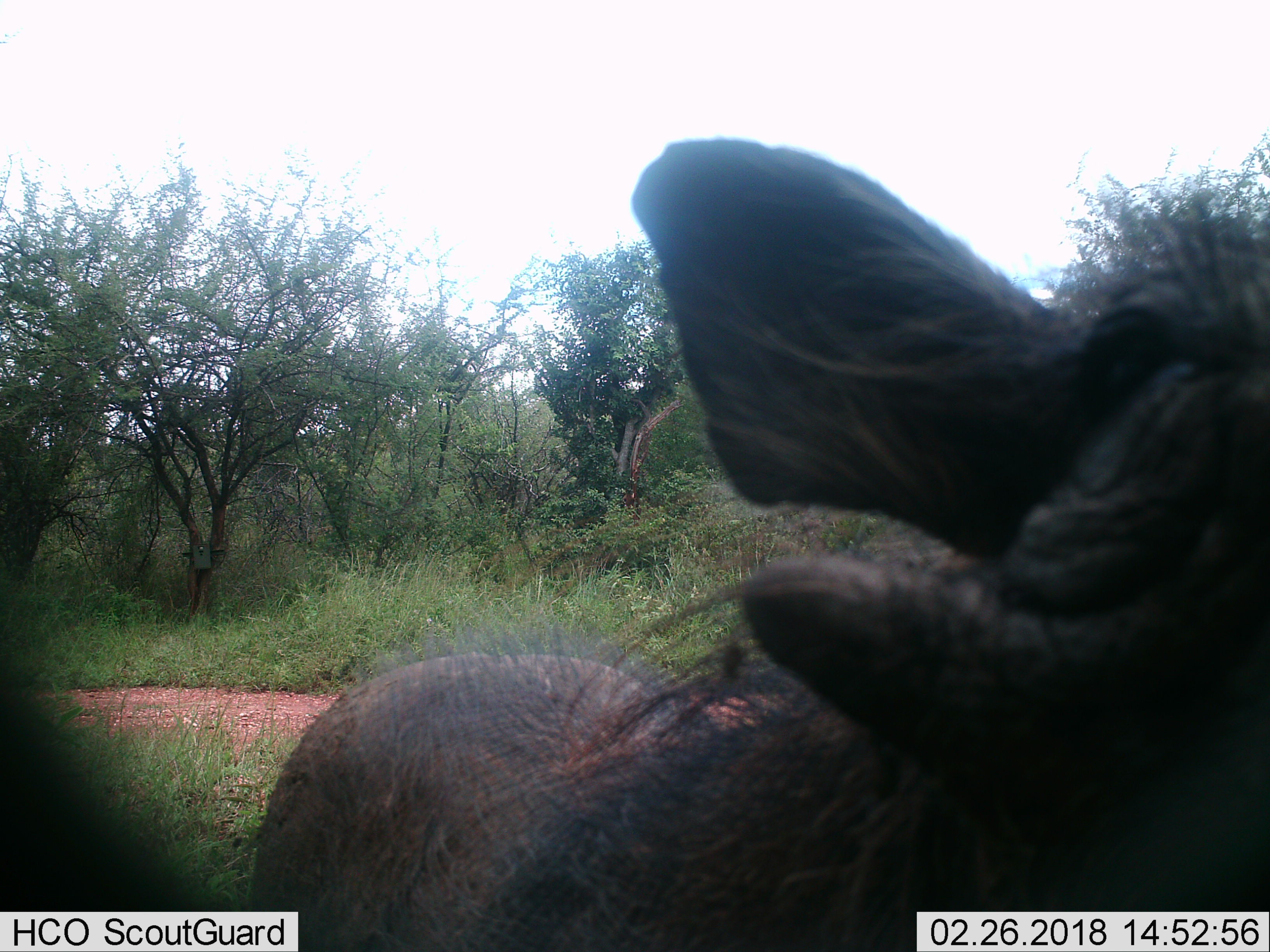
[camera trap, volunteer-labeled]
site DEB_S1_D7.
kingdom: Animalia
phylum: Chordata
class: Mammalia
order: Artiodactyla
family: Suidae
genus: Phacochoerus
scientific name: Phacochoerus africanus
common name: warthog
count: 1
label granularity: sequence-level